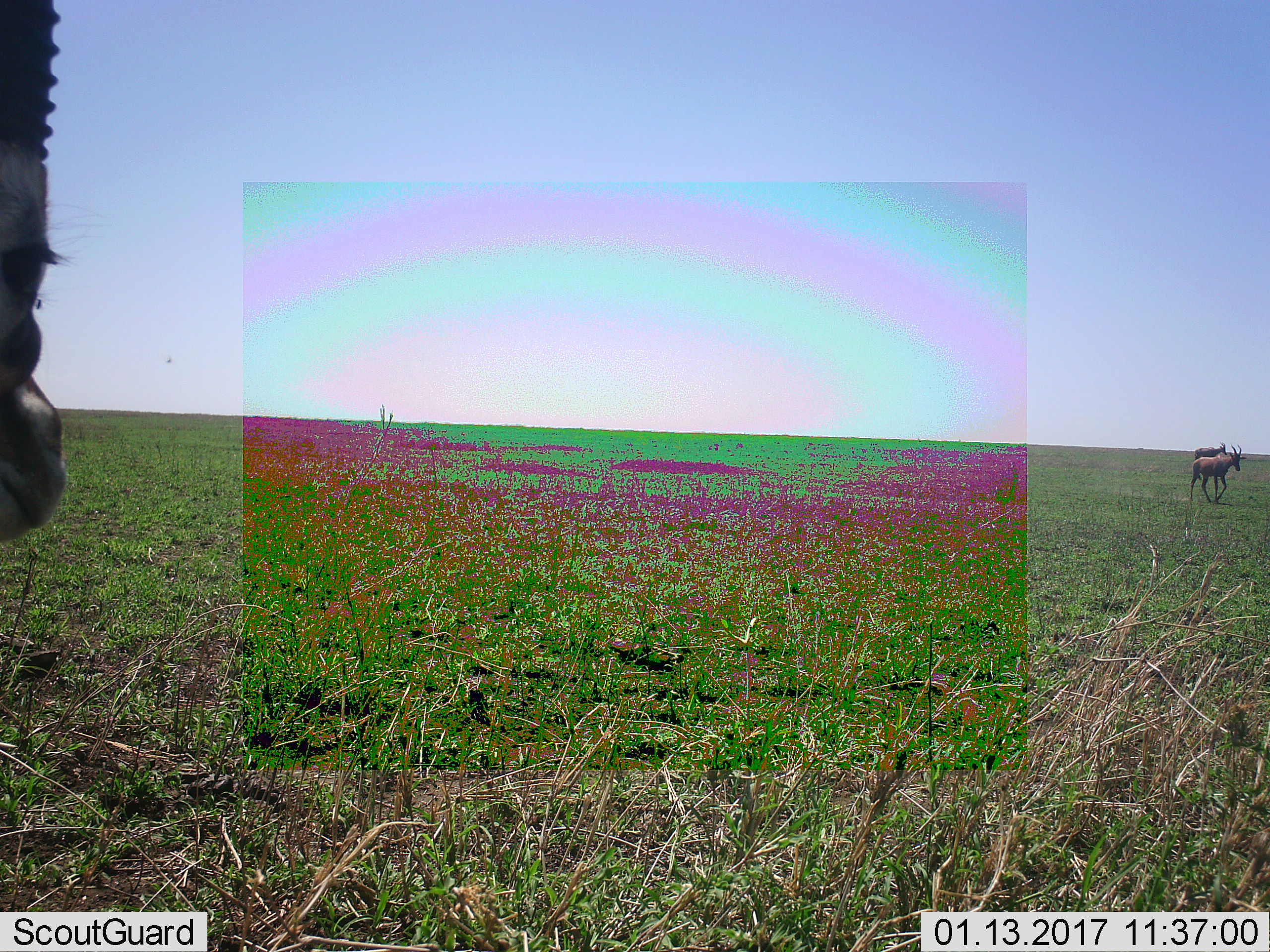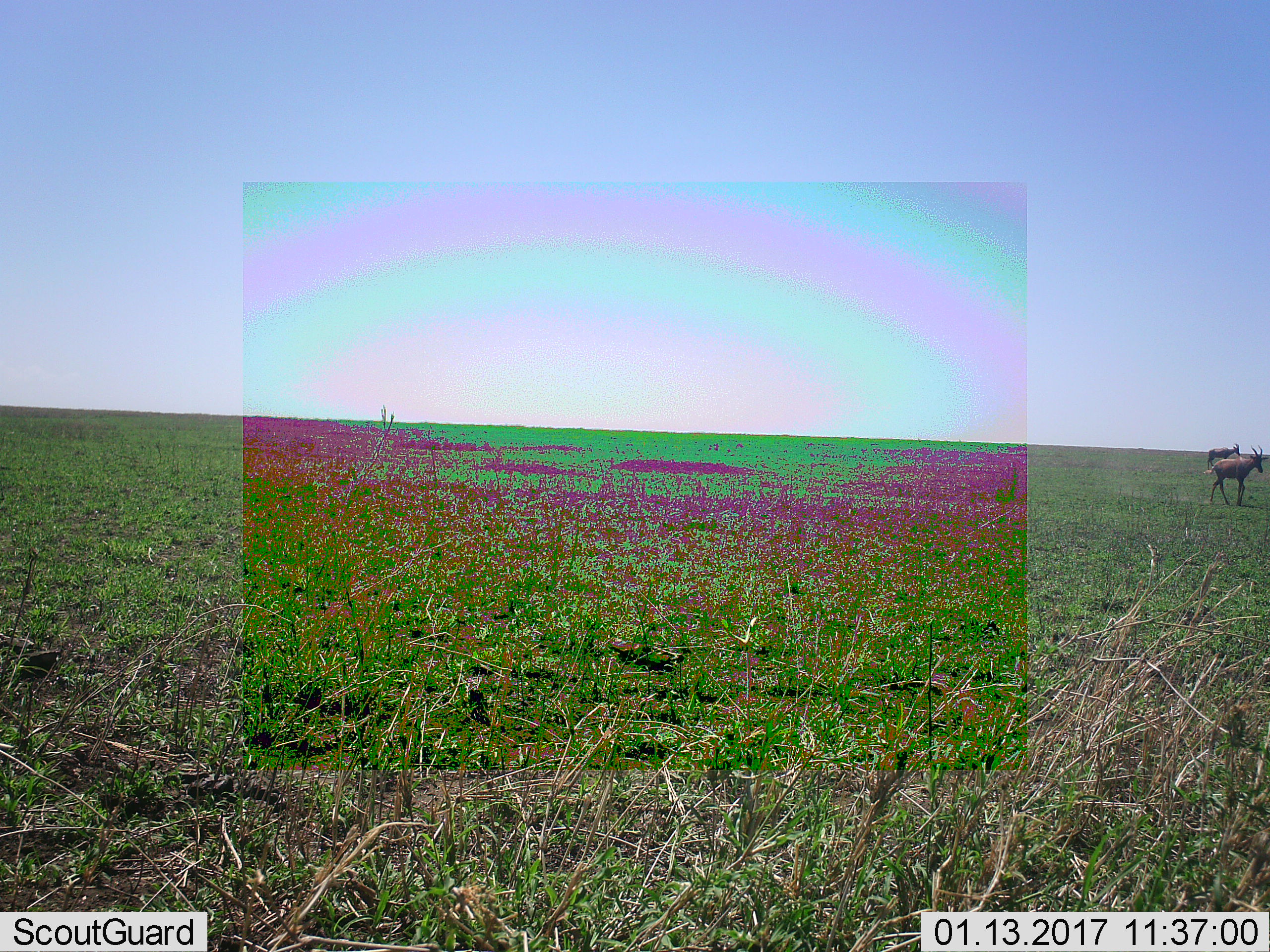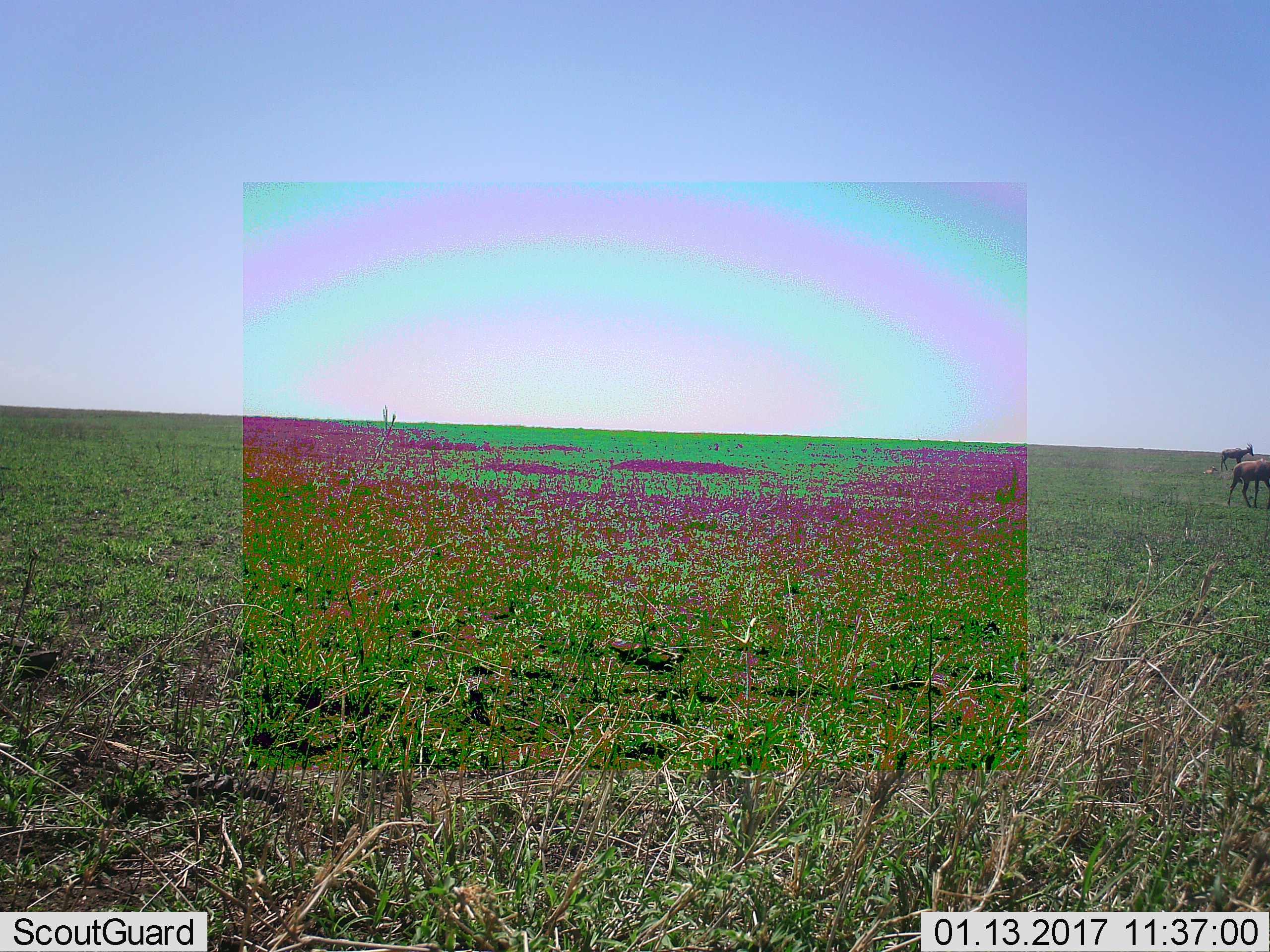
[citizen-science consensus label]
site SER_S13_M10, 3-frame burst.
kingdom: Animalia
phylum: Chordata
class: Mammalia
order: Artiodactyla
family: Bovidae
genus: Damaliscus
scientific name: Damaliscus lunatus jimela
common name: topi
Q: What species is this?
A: Topi (Damaliscus lunatus jimela).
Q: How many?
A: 2.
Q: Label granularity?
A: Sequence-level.